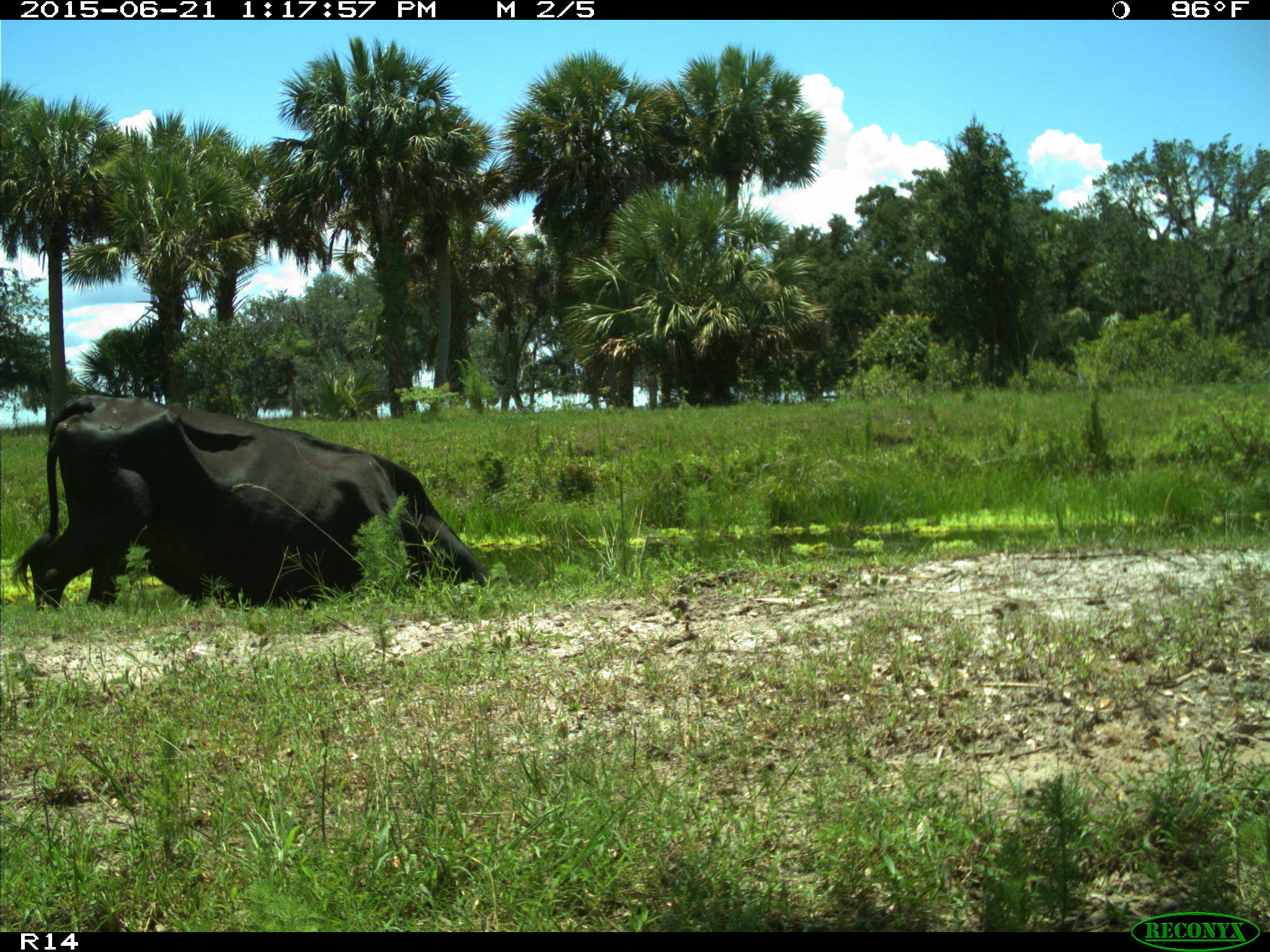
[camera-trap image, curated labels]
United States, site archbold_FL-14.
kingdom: Animalia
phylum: Chordata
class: Mammalia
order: Artiodactyla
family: Bovidae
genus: Bos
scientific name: Bos taurus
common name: domestic cow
Bos taurus (domestic cow).